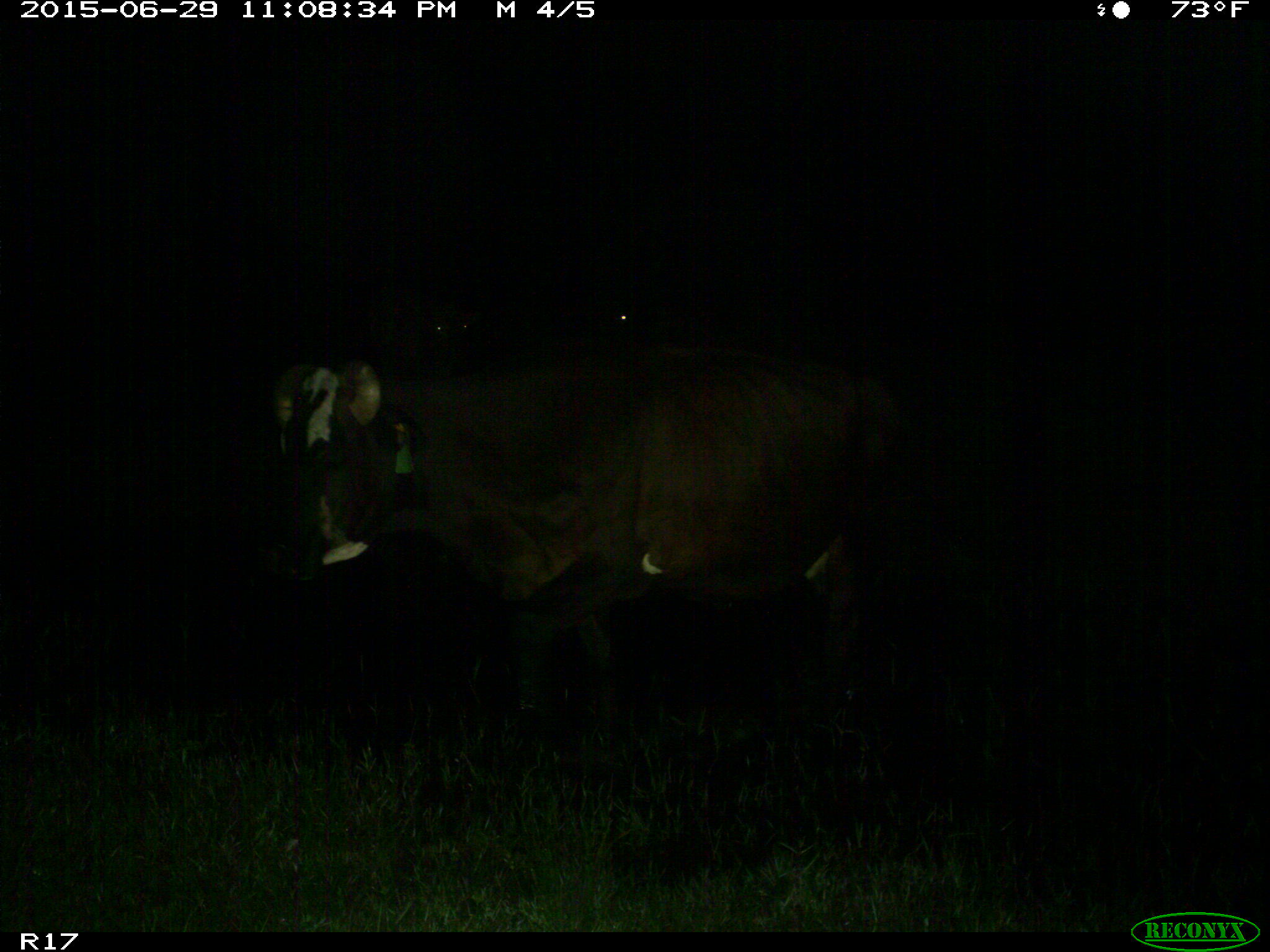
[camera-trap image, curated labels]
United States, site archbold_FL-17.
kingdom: Animalia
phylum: Chordata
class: Mammalia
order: Artiodactyla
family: Bovidae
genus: Bos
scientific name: Bos taurus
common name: domestic cow